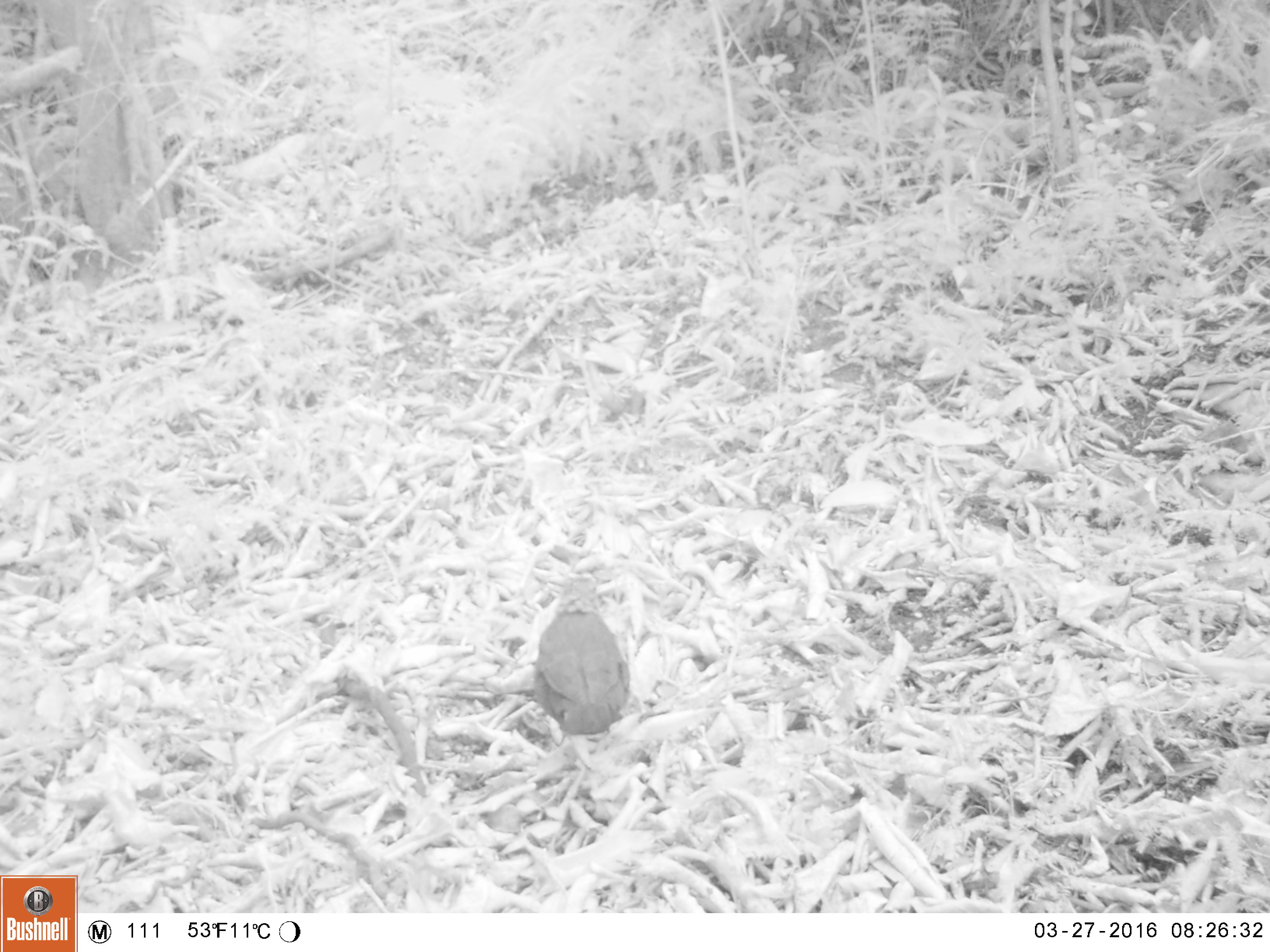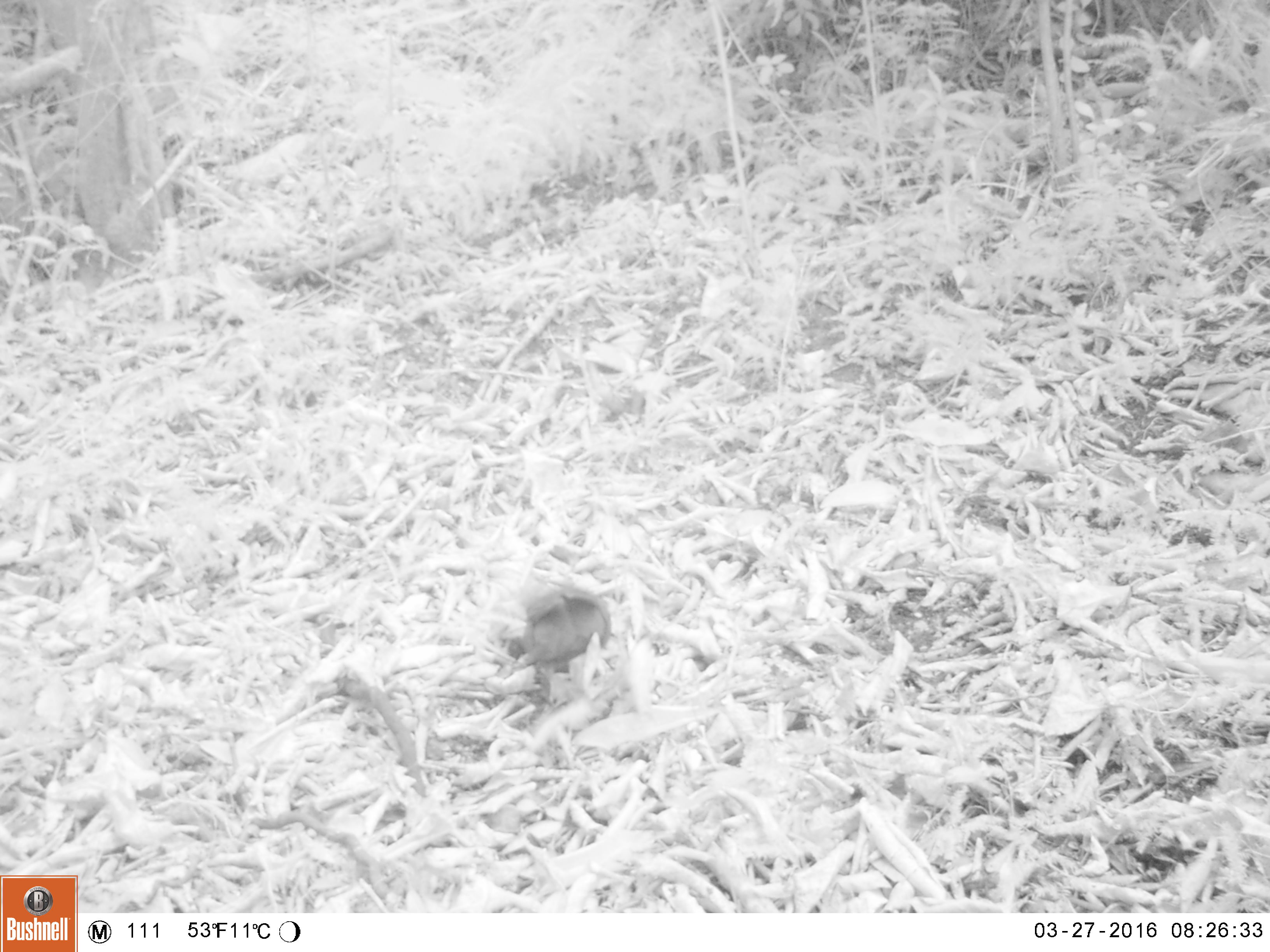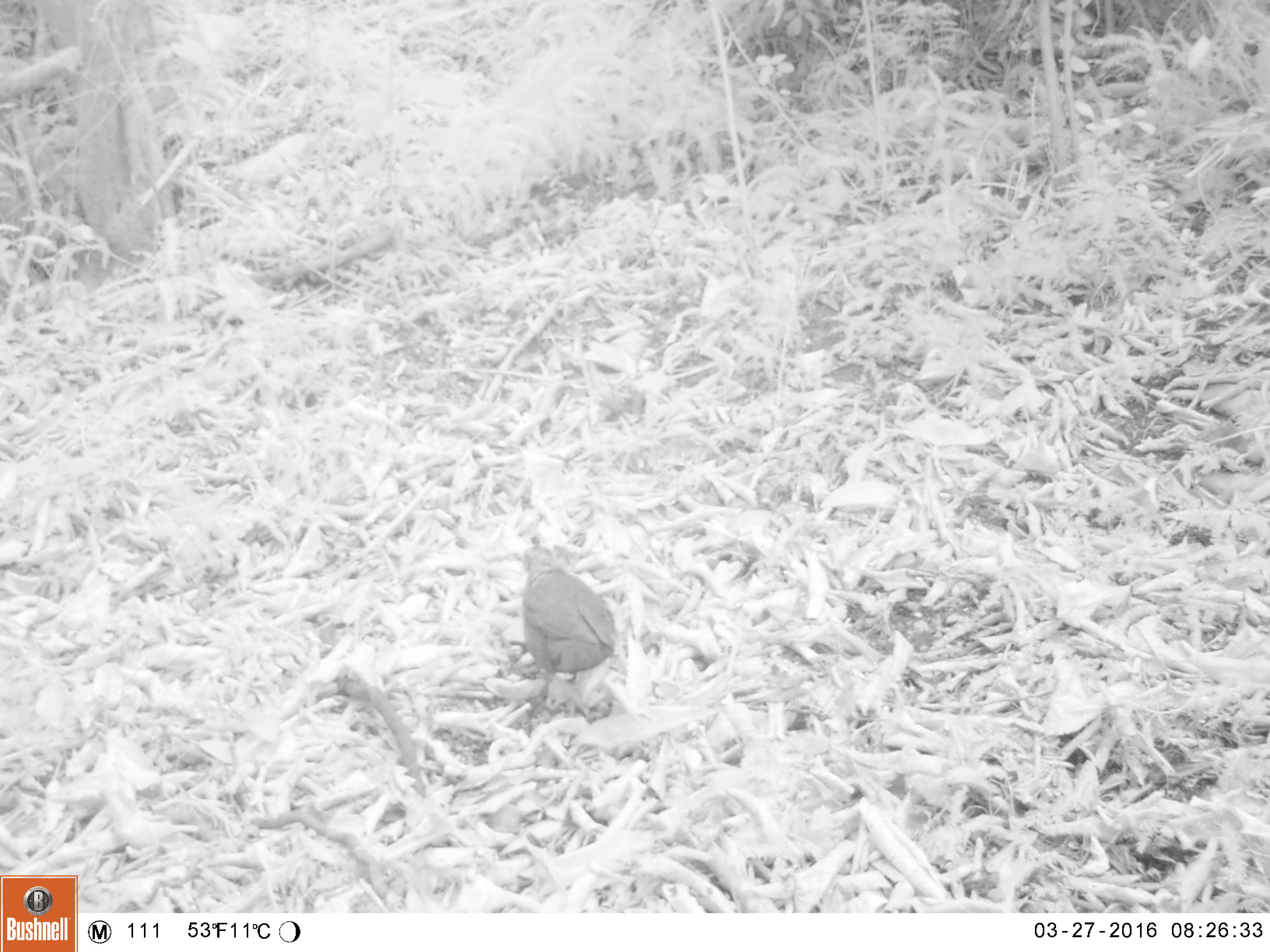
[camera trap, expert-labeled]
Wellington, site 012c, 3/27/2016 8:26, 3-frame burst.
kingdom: Animalia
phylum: Chordata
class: Aves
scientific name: Aves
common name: bird